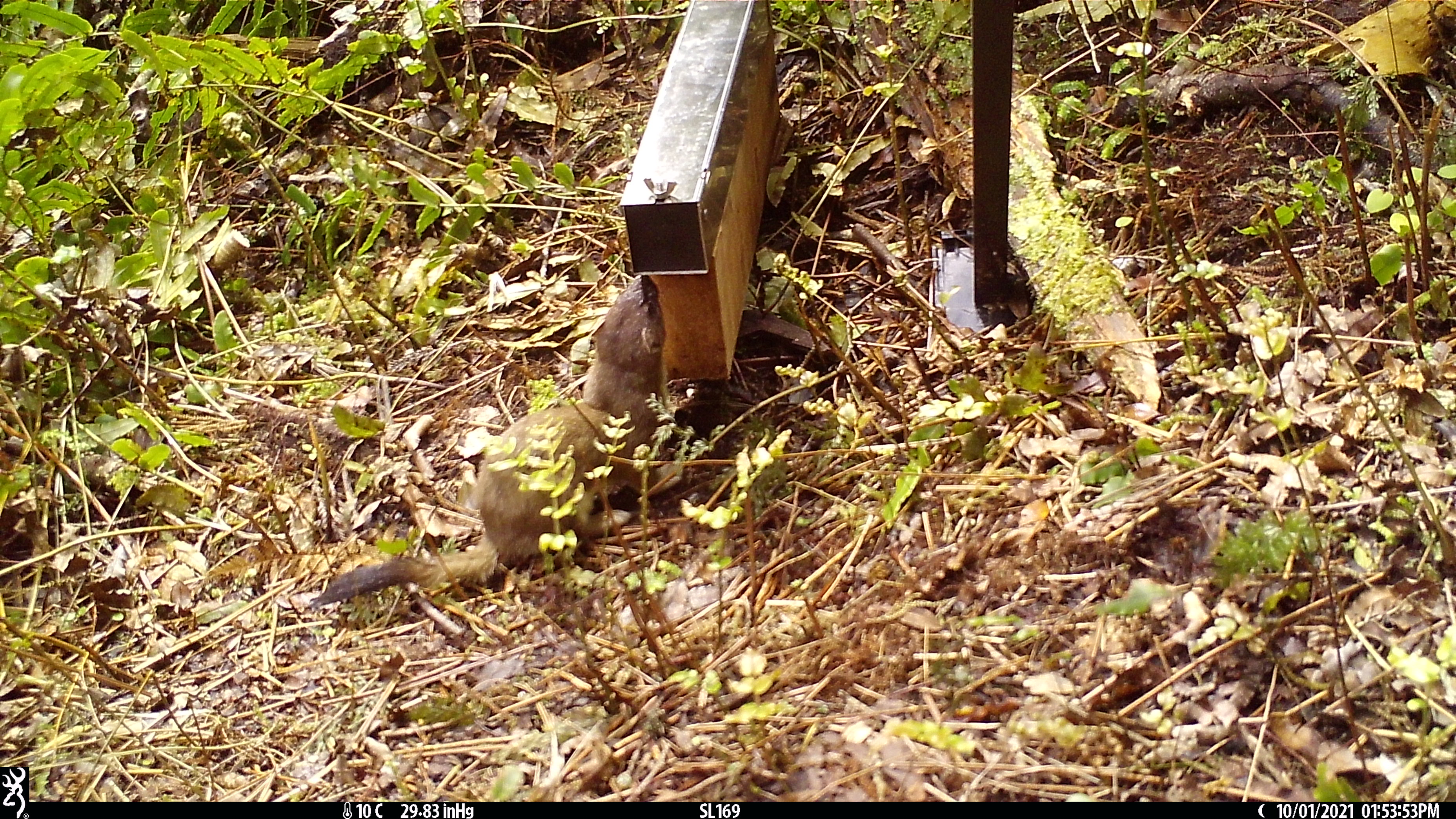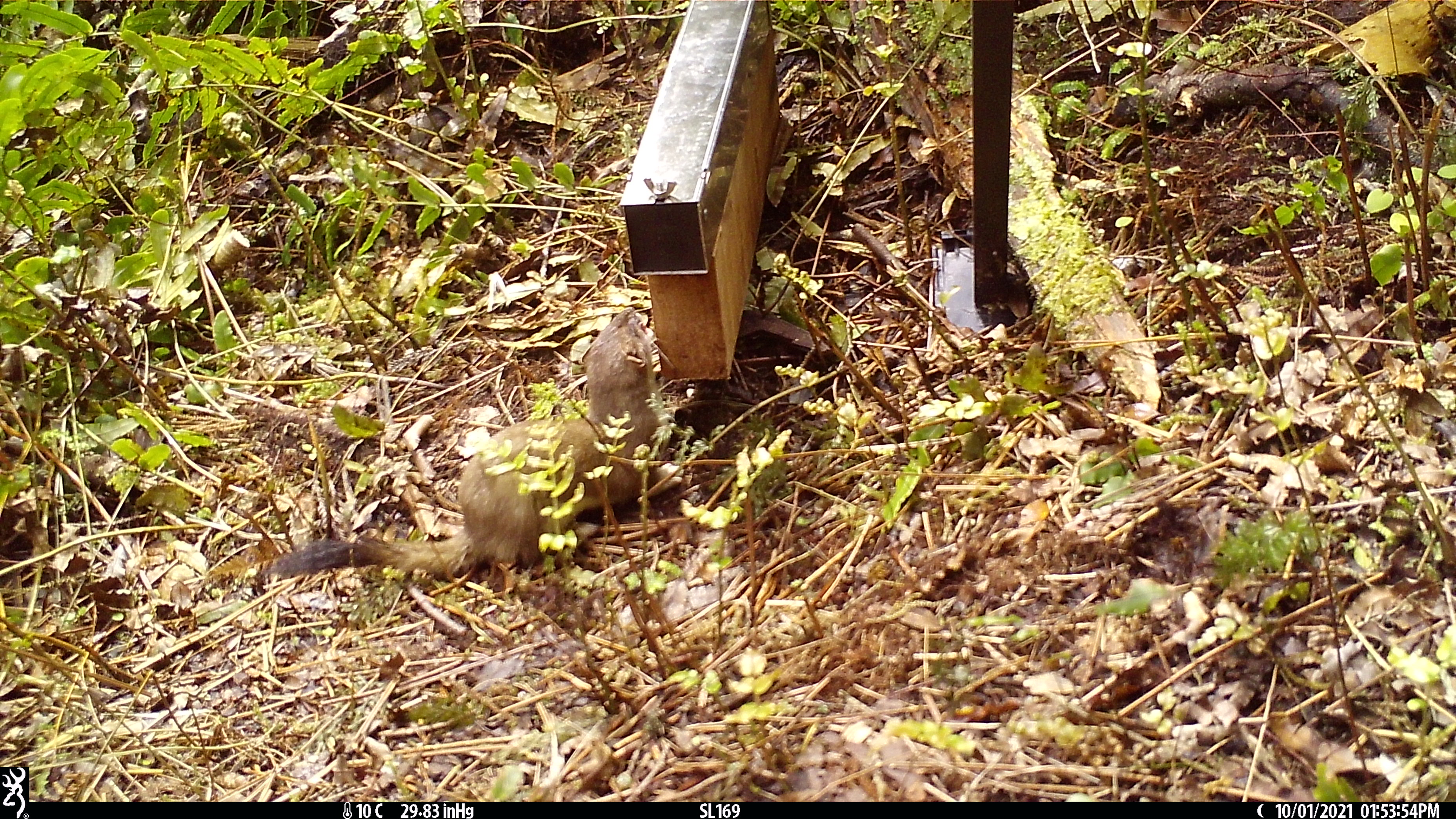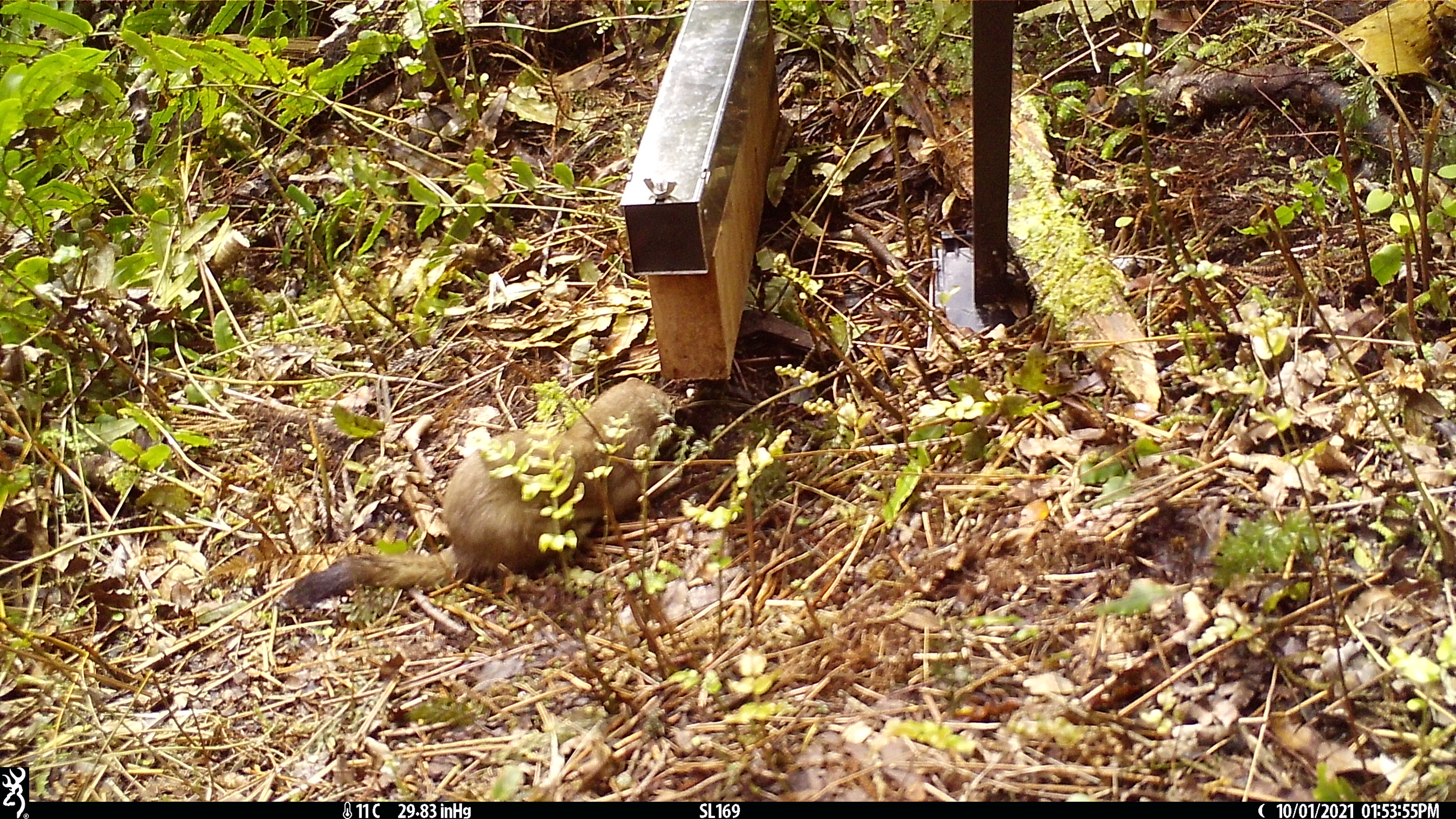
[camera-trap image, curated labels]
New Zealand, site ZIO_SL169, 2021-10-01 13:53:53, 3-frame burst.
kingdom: Animalia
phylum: Chordata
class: Mammalia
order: Carnivora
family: Mustelidae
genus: Mustela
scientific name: Mustela erminea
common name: stoat